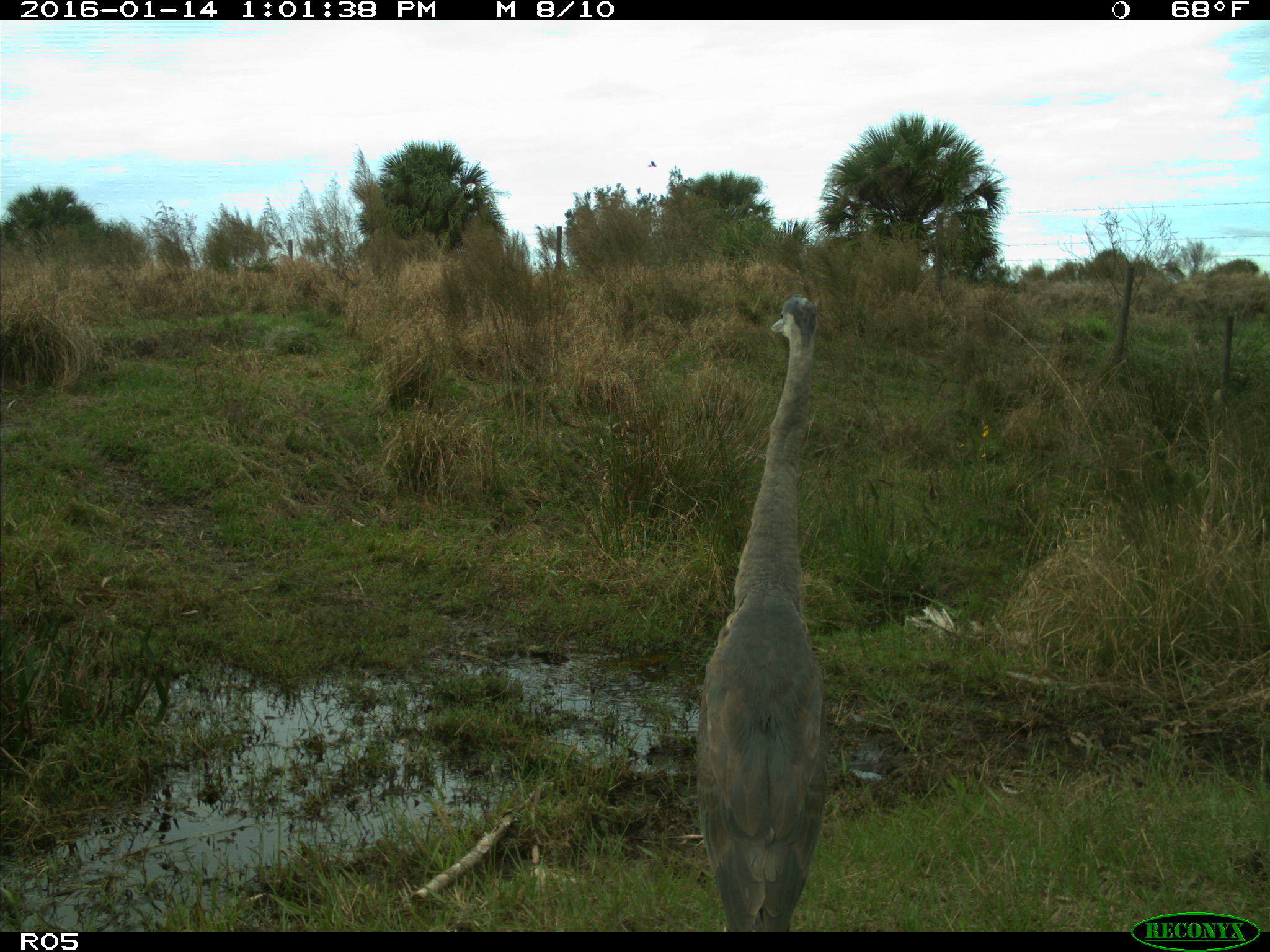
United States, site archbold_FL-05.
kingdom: Animalia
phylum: Chordata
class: Aves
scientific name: Aves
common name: birds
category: unidentified bird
Unidentified bird (birds) (Aves).